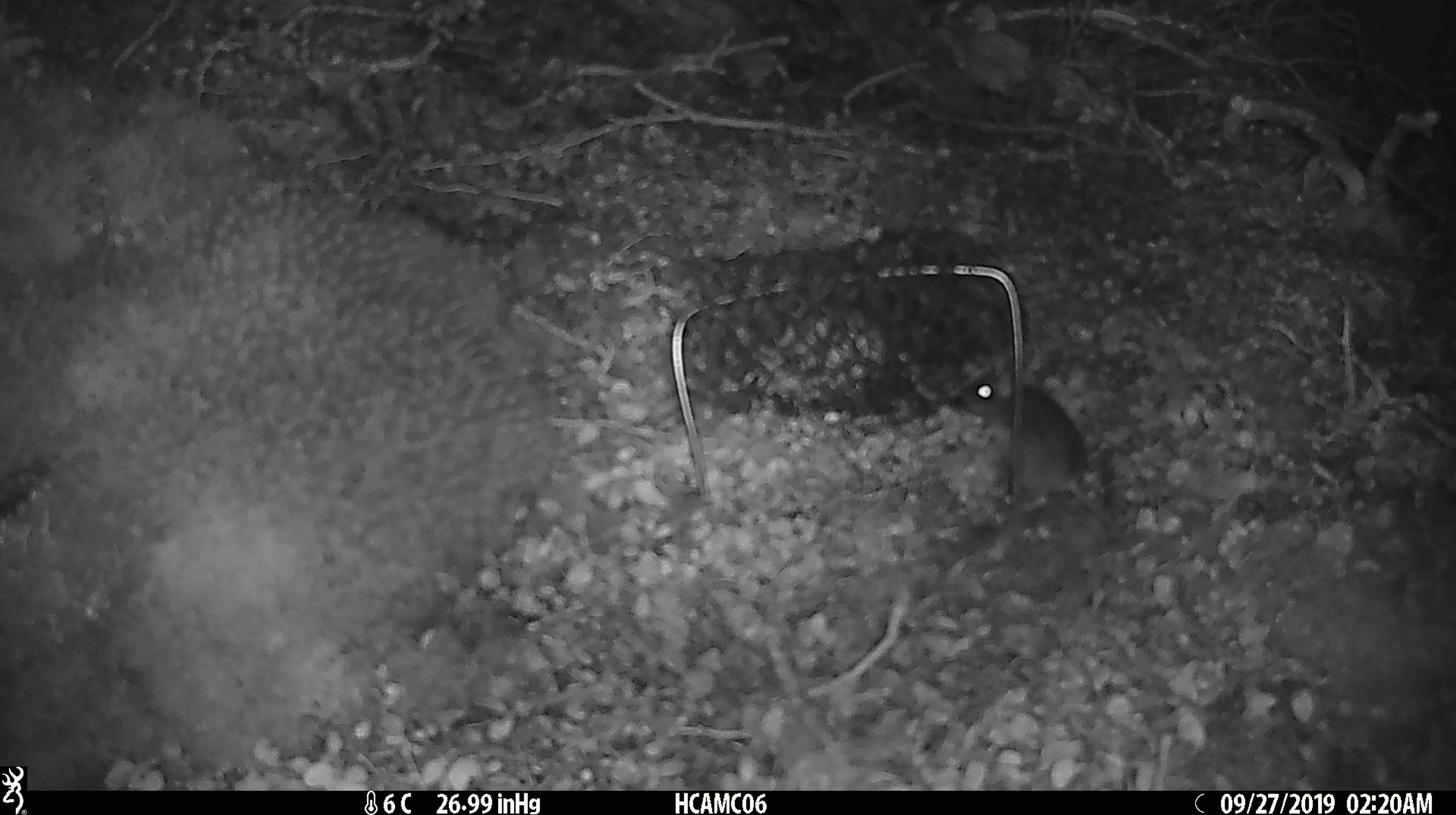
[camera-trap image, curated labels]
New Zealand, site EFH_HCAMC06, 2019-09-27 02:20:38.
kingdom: Animalia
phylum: Chordata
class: Mammalia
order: Rodentia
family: Muridae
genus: Mus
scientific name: Mus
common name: mouse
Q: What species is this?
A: Mouse (Mus).